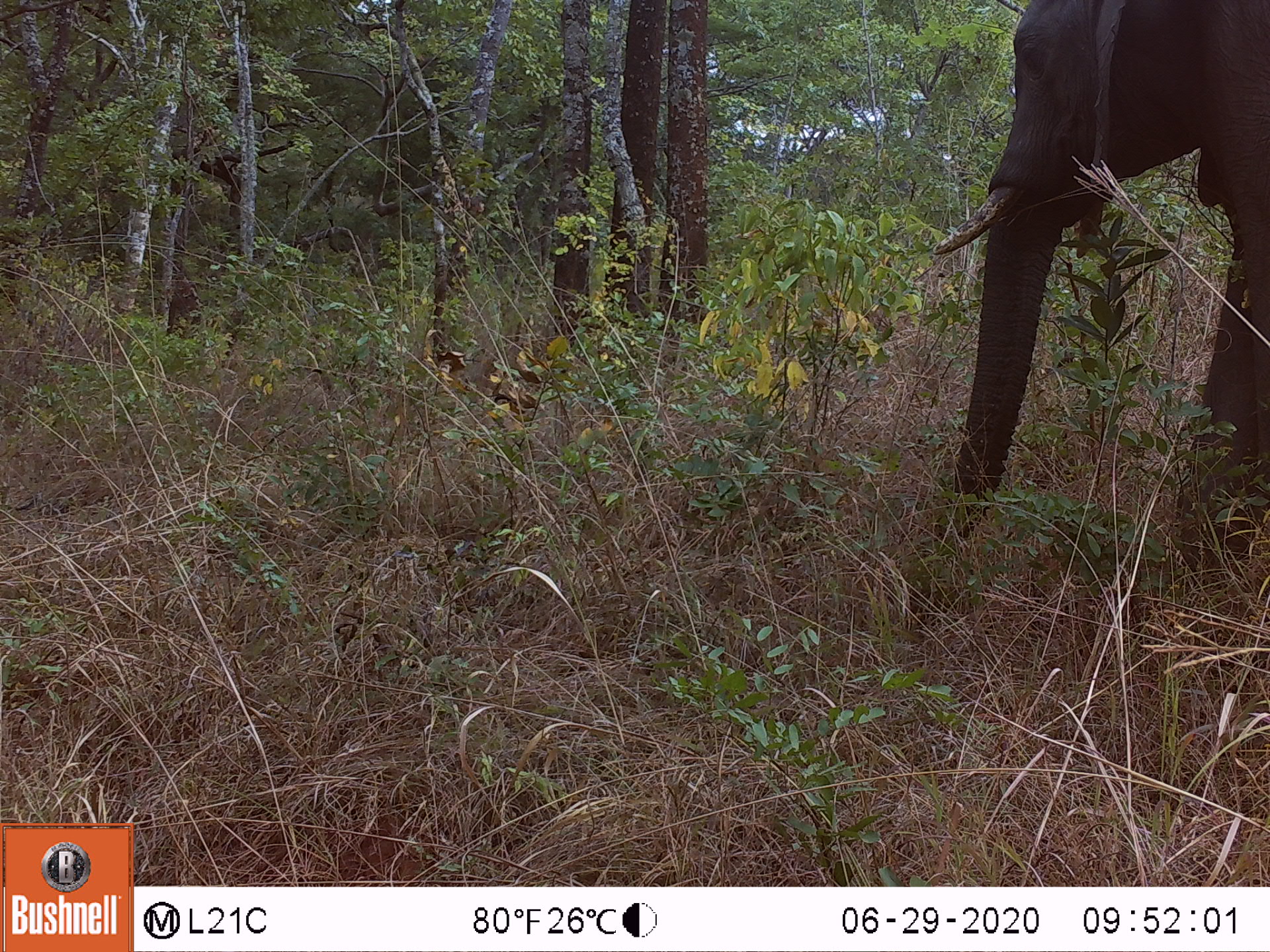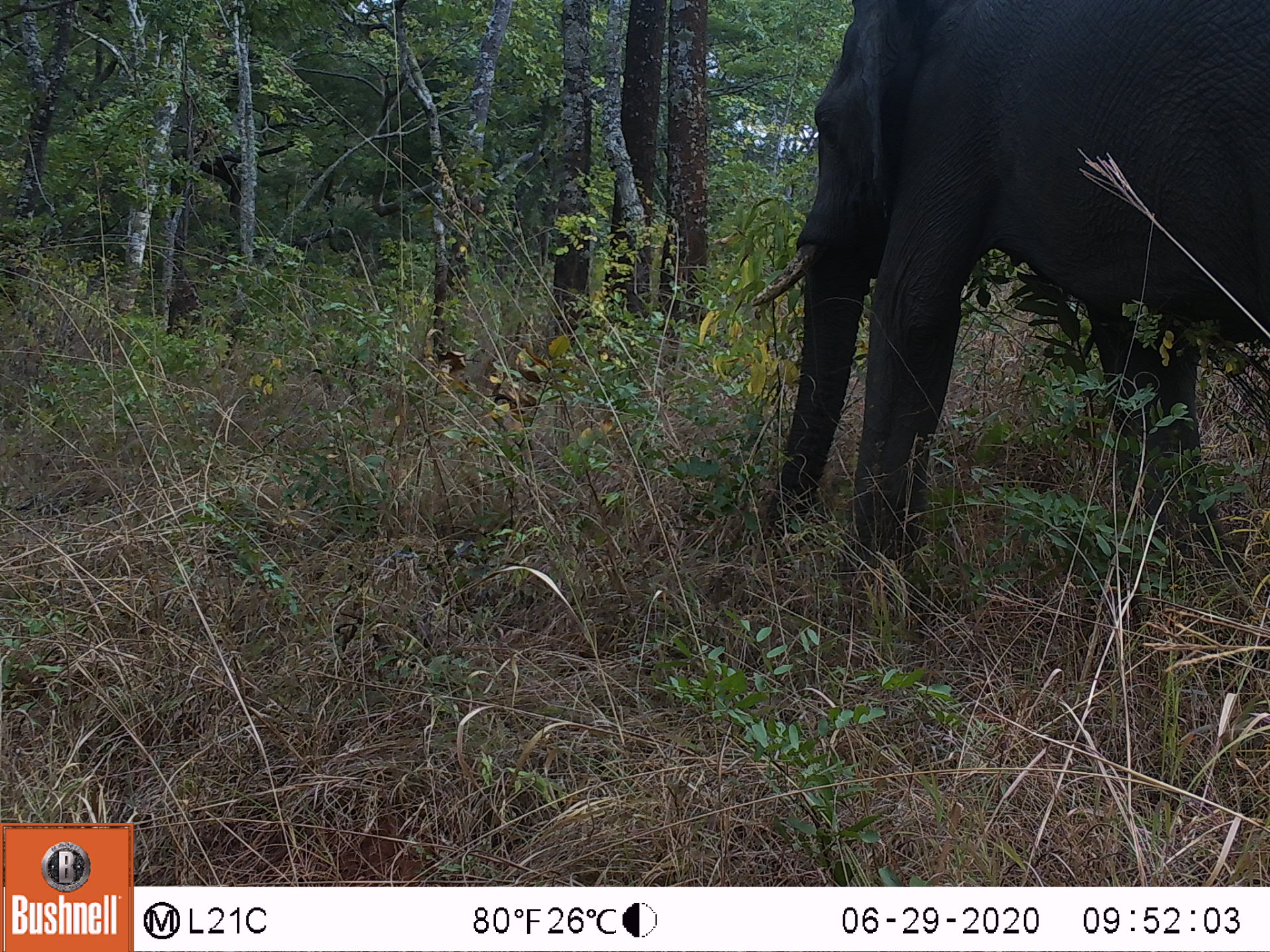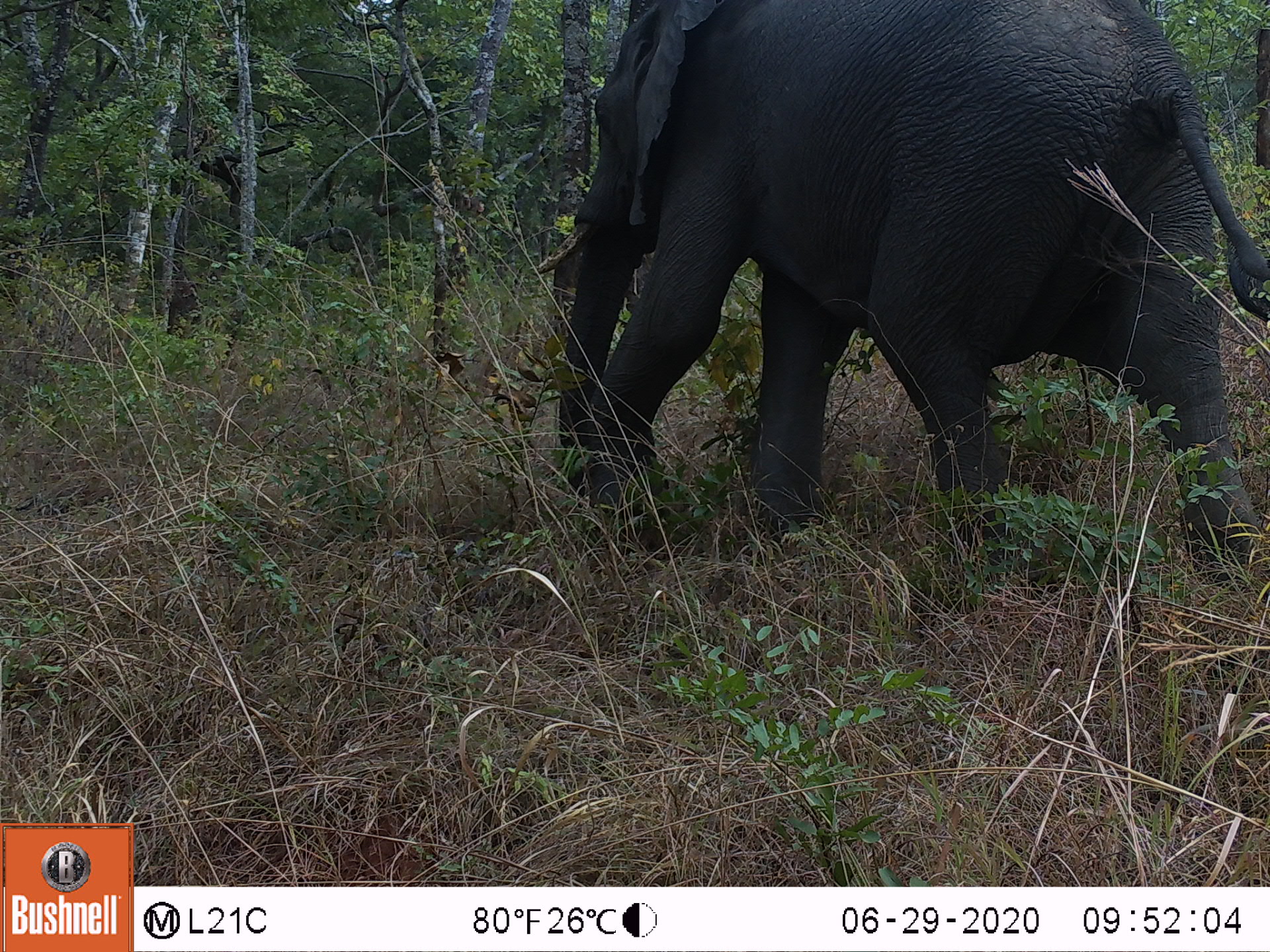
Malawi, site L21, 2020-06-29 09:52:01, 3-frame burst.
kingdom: Animalia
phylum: Chordata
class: Mammalia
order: Proboscidea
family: Elephantidae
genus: Loxodonta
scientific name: Loxodonta africana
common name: african savanna elephant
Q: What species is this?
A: African savanna elephant (Loxodonta africana).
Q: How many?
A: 1.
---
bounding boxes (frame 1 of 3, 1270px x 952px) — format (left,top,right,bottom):
african savanna elephant: (926,5,1265,557)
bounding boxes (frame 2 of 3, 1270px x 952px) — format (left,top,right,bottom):
african savanna elephant: (747,5,1266,584)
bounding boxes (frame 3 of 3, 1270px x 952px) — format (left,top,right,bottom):
african savanna elephant: (538,0,1266,574)